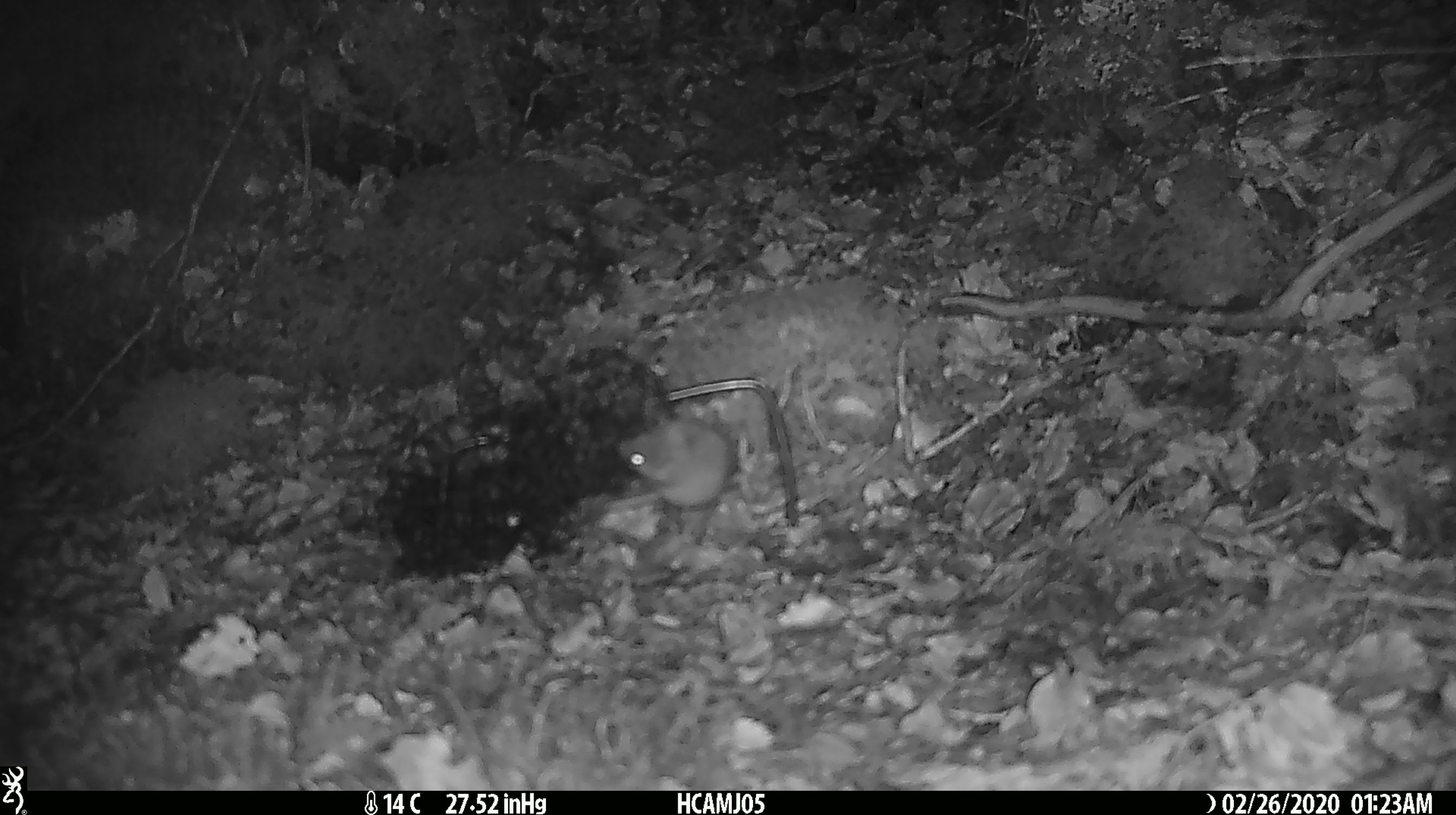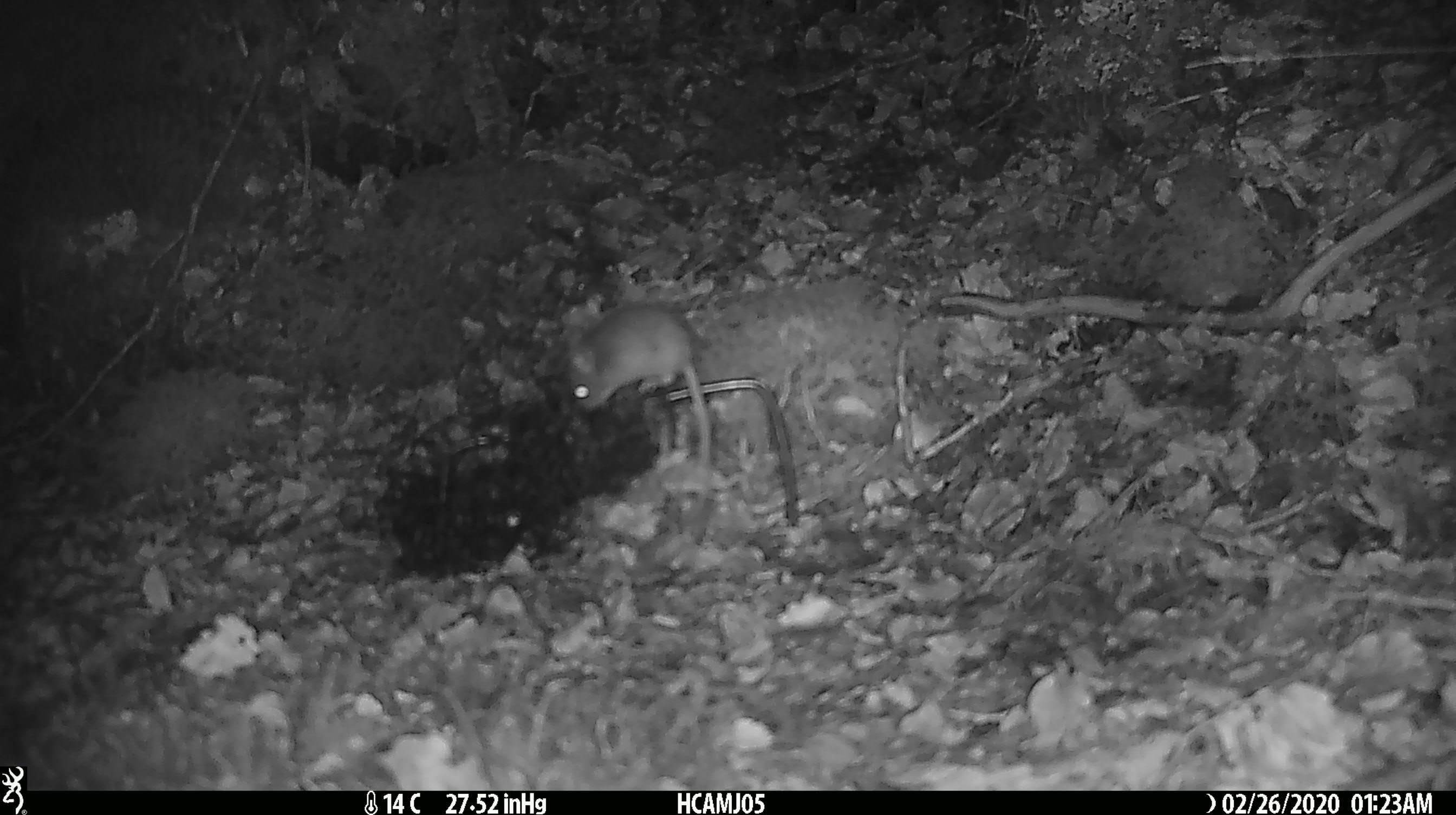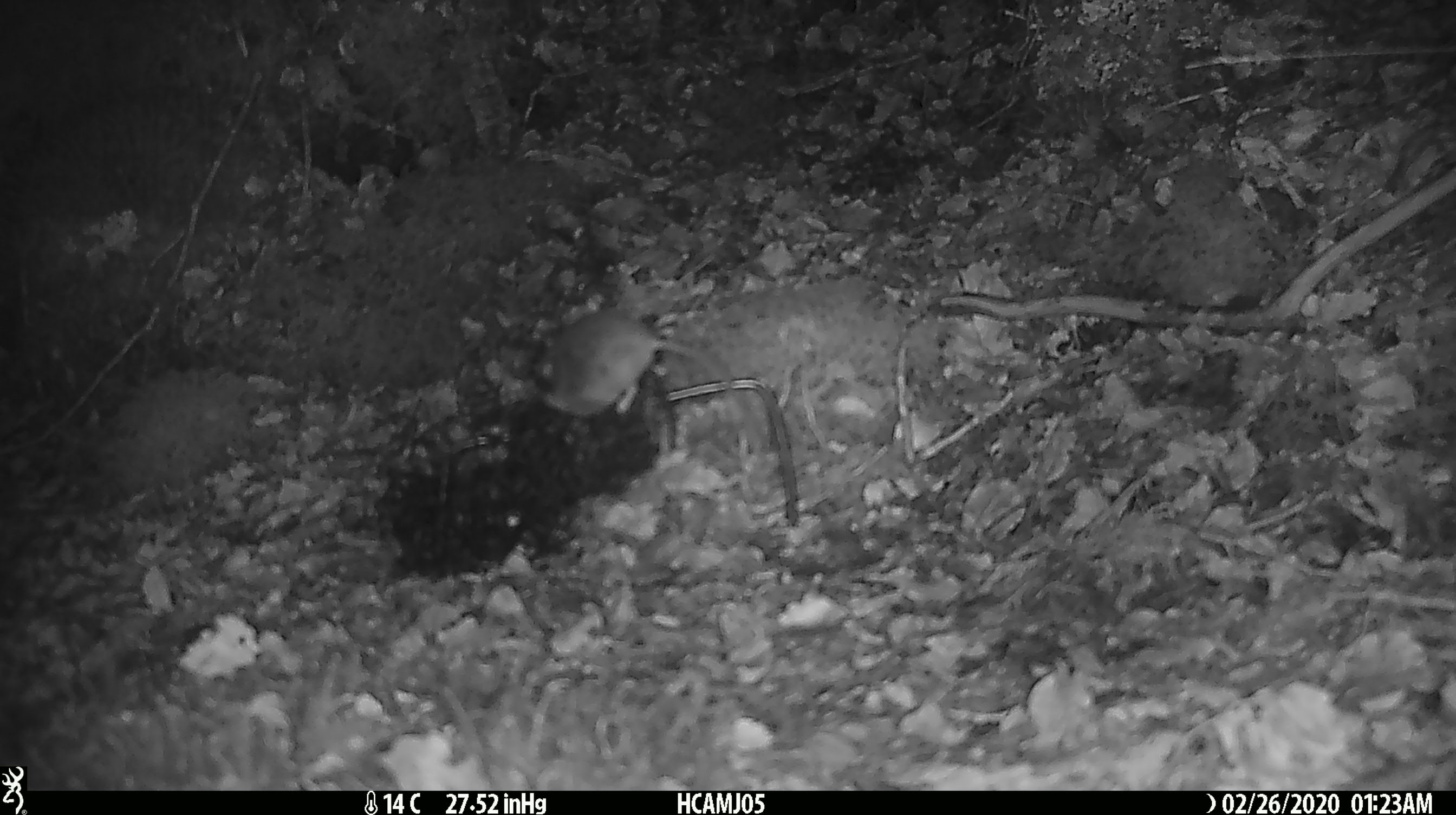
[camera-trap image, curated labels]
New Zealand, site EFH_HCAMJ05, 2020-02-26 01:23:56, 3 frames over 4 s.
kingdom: Animalia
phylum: Chordata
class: Mammalia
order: Rodentia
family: Muridae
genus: Mus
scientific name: Mus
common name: mouse